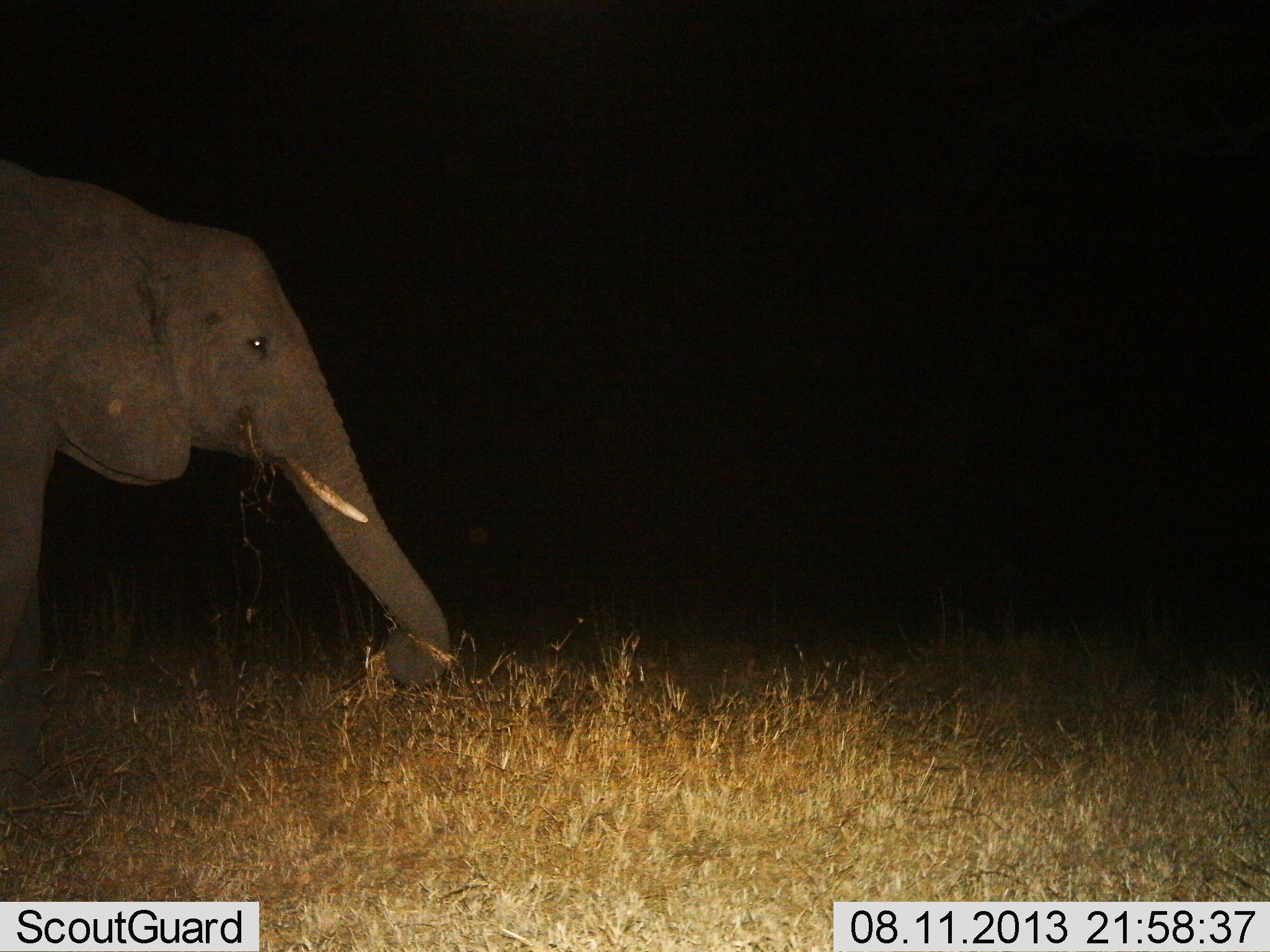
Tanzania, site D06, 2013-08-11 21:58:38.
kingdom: Animalia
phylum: Chordata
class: Mammalia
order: Proboscidea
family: Elephantidae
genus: Loxodonta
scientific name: Loxodonta africana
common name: african bush elephant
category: elephant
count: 1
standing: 33%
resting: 0%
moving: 19%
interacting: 0%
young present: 0%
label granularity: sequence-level